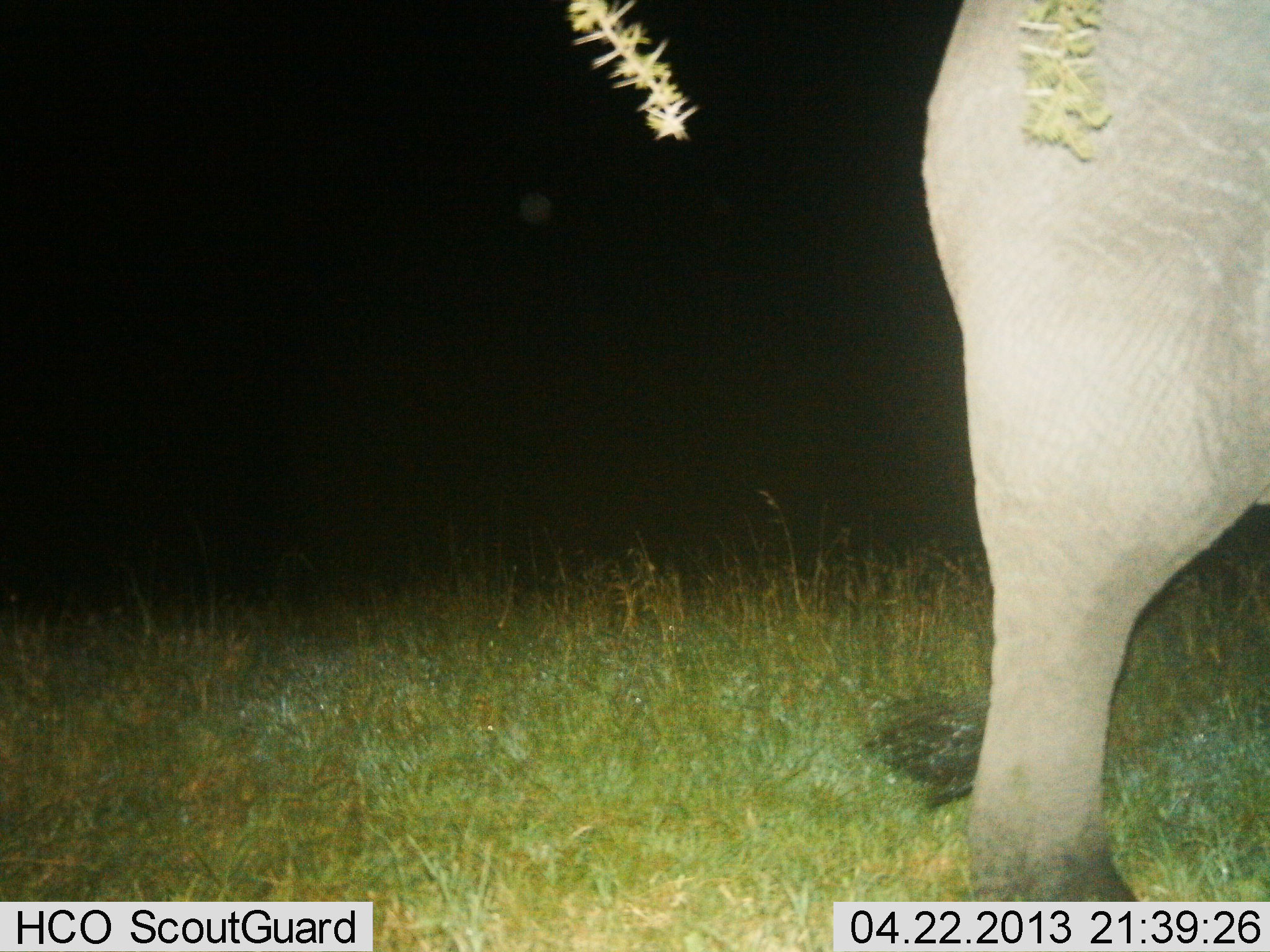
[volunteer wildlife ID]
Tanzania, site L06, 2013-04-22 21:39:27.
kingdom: Animalia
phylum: Chordata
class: Mammalia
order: Proboscidea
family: Elephantidae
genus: Loxodonta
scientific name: Loxodonta africana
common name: african bush elephant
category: elephant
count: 1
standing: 64%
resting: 0%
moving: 39%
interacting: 0%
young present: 0%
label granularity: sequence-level